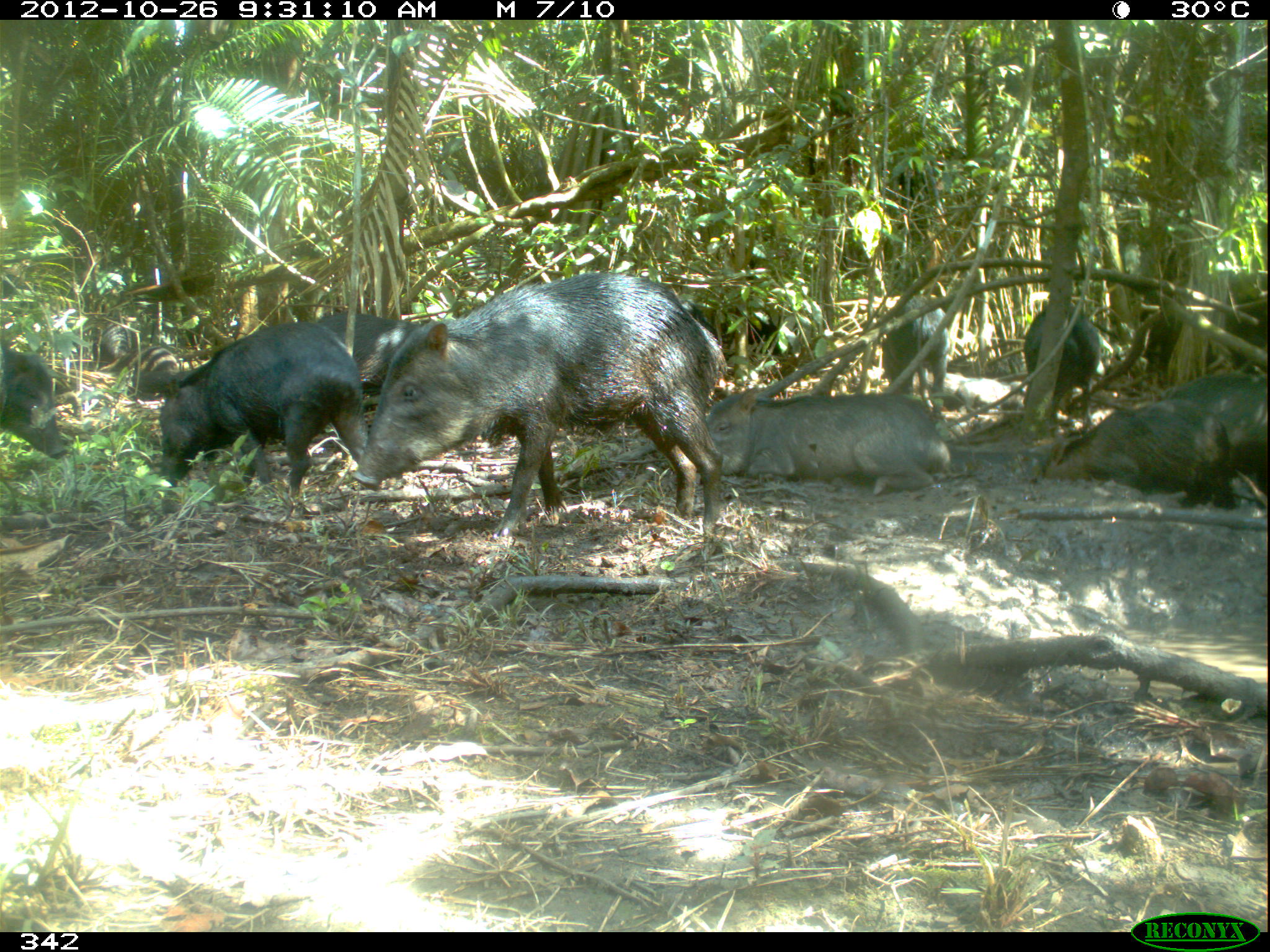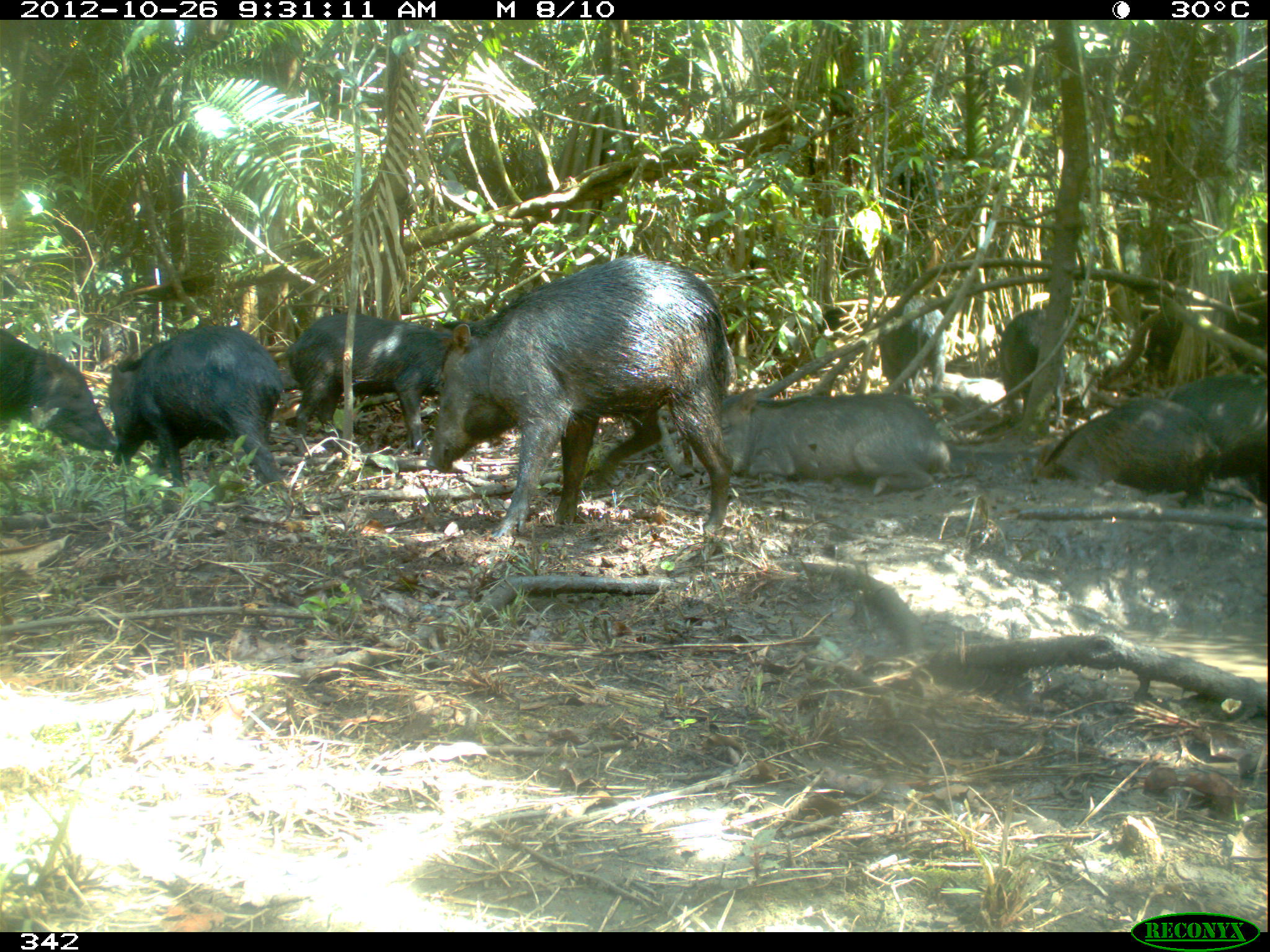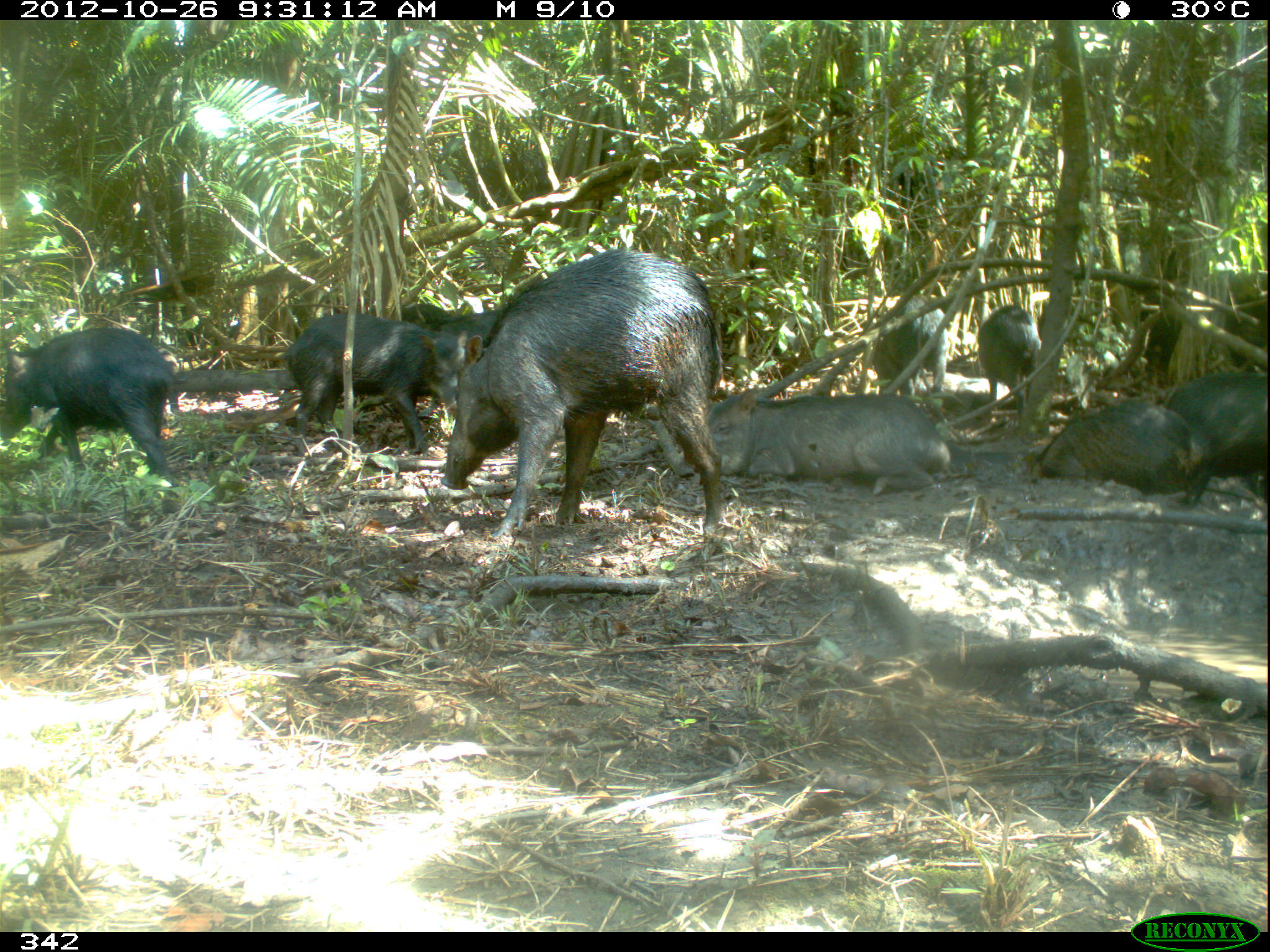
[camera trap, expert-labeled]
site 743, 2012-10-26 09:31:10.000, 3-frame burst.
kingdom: Animalia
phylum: Chordata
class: Mammalia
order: Artiodactyla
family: Tayassuidae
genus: Tayassu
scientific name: Tayassu pecari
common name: white-lipped peccary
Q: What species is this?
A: Tayassu pecari (white-lipped peccary).